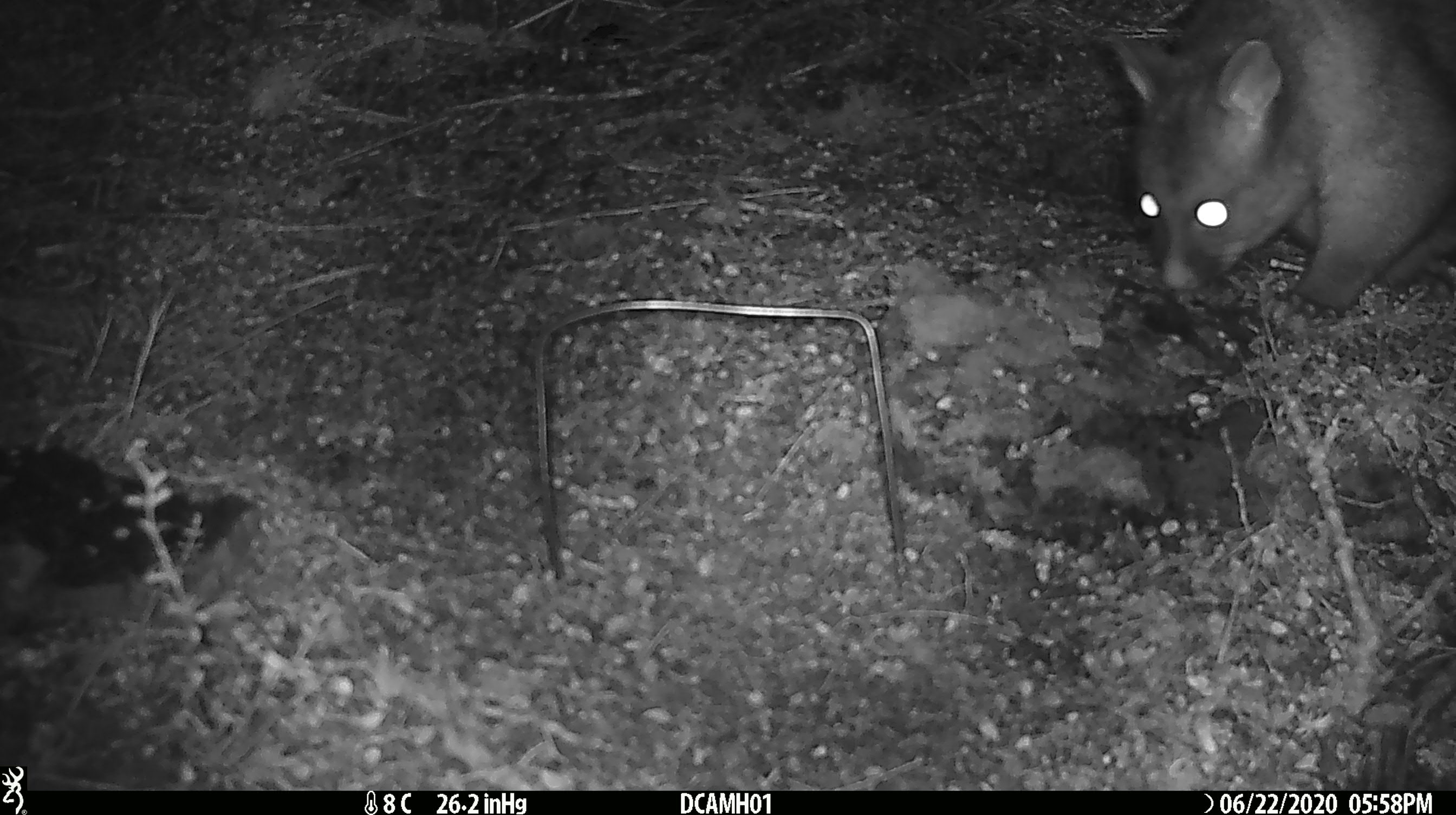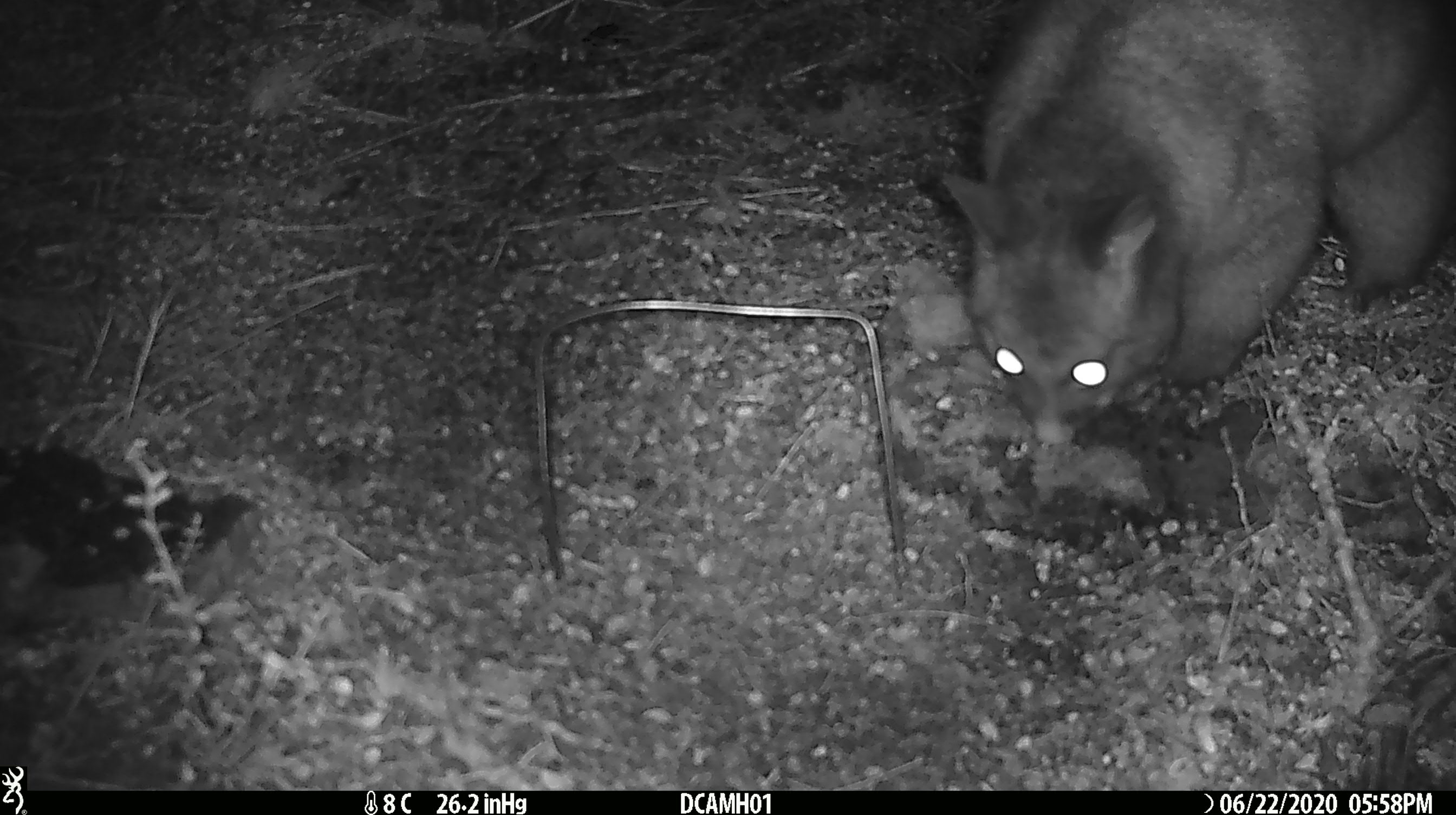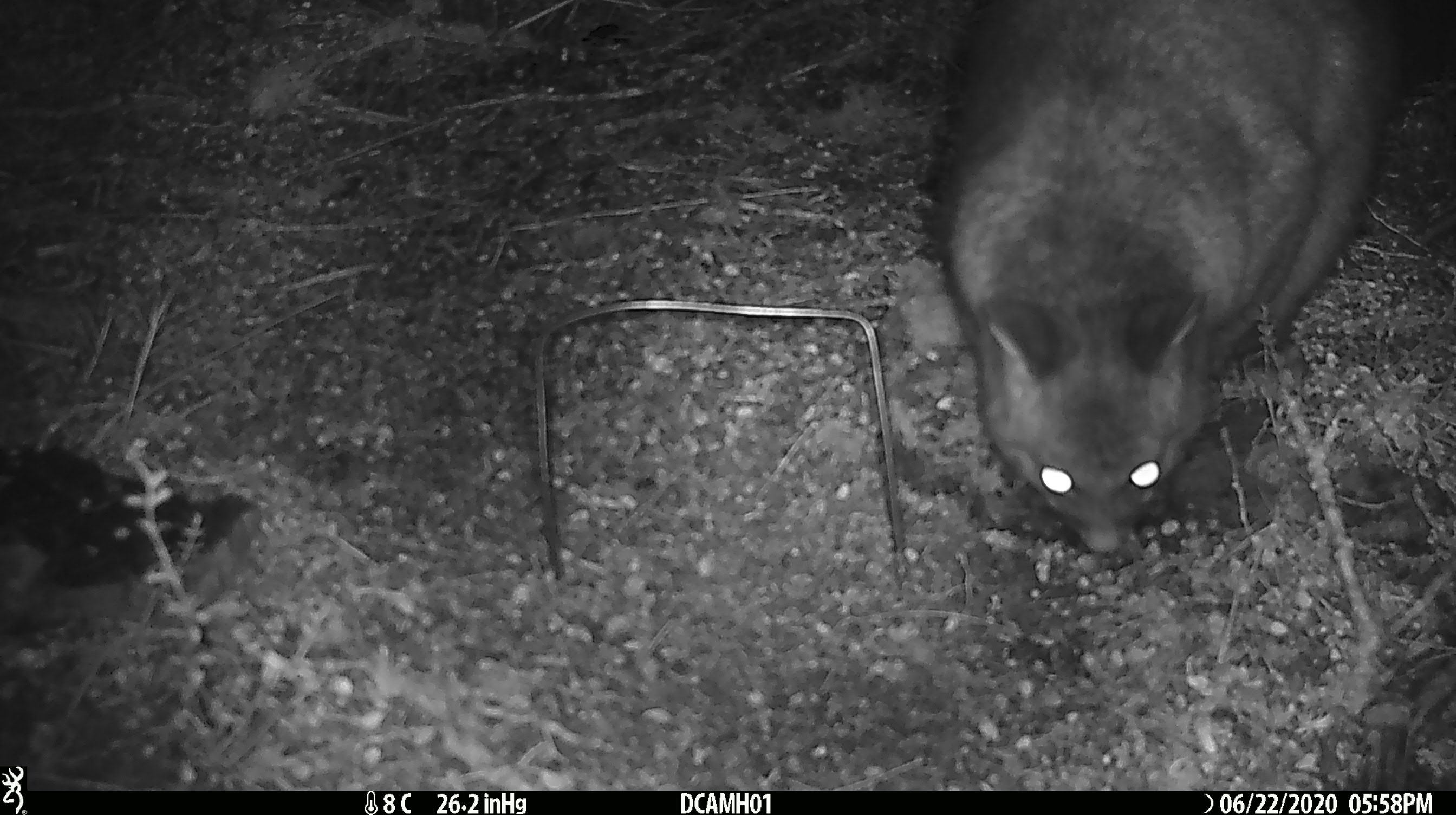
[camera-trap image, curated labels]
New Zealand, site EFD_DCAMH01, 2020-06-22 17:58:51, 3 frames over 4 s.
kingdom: Animalia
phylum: Chordata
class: Mammalia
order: Diprotodontia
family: Phalangeridae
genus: Trichosurus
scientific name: Trichosurus vulpecula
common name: common brushtail possum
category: possum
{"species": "possum (common brushtail possum) (Trichosurus vulpecula)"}